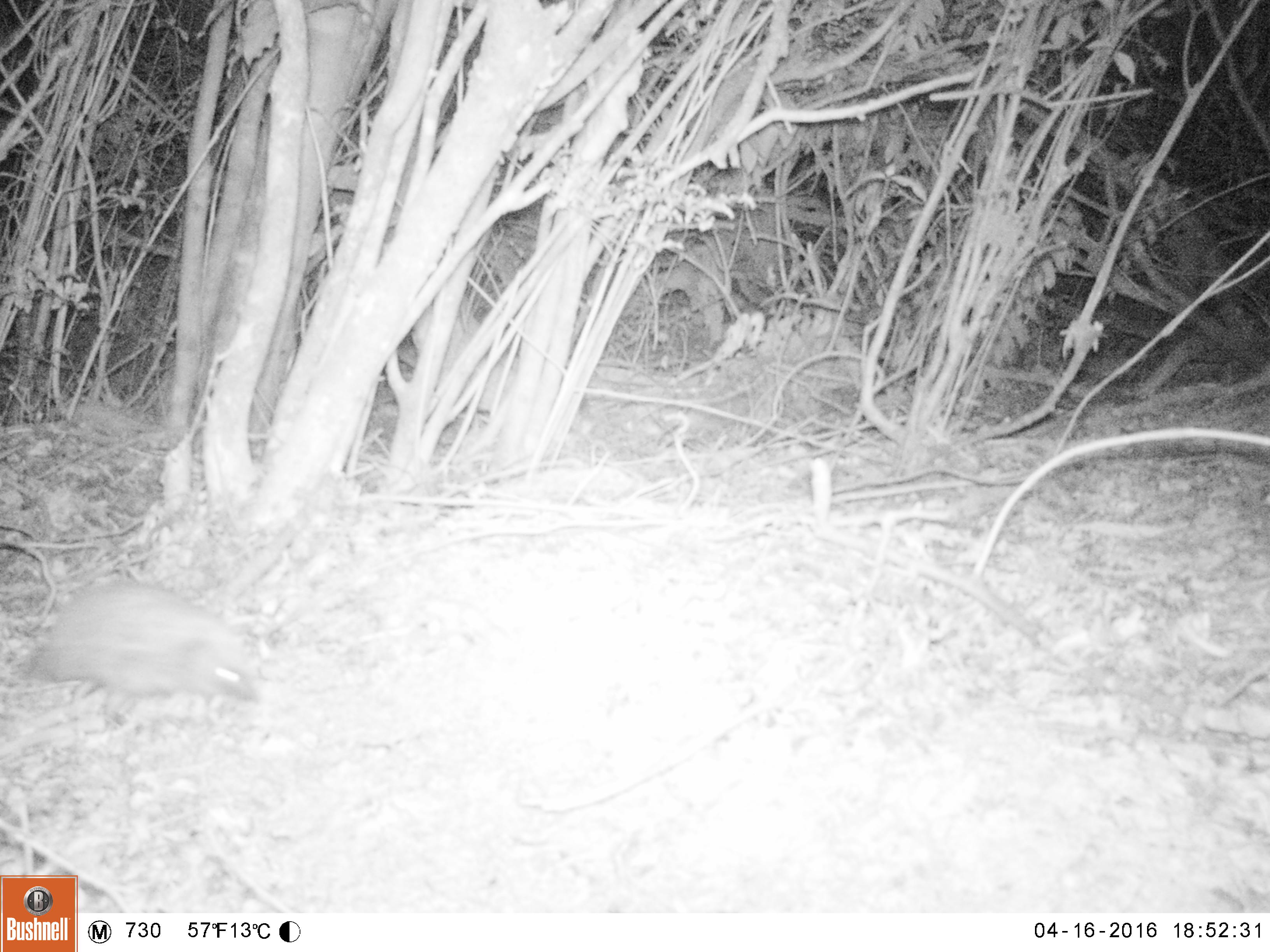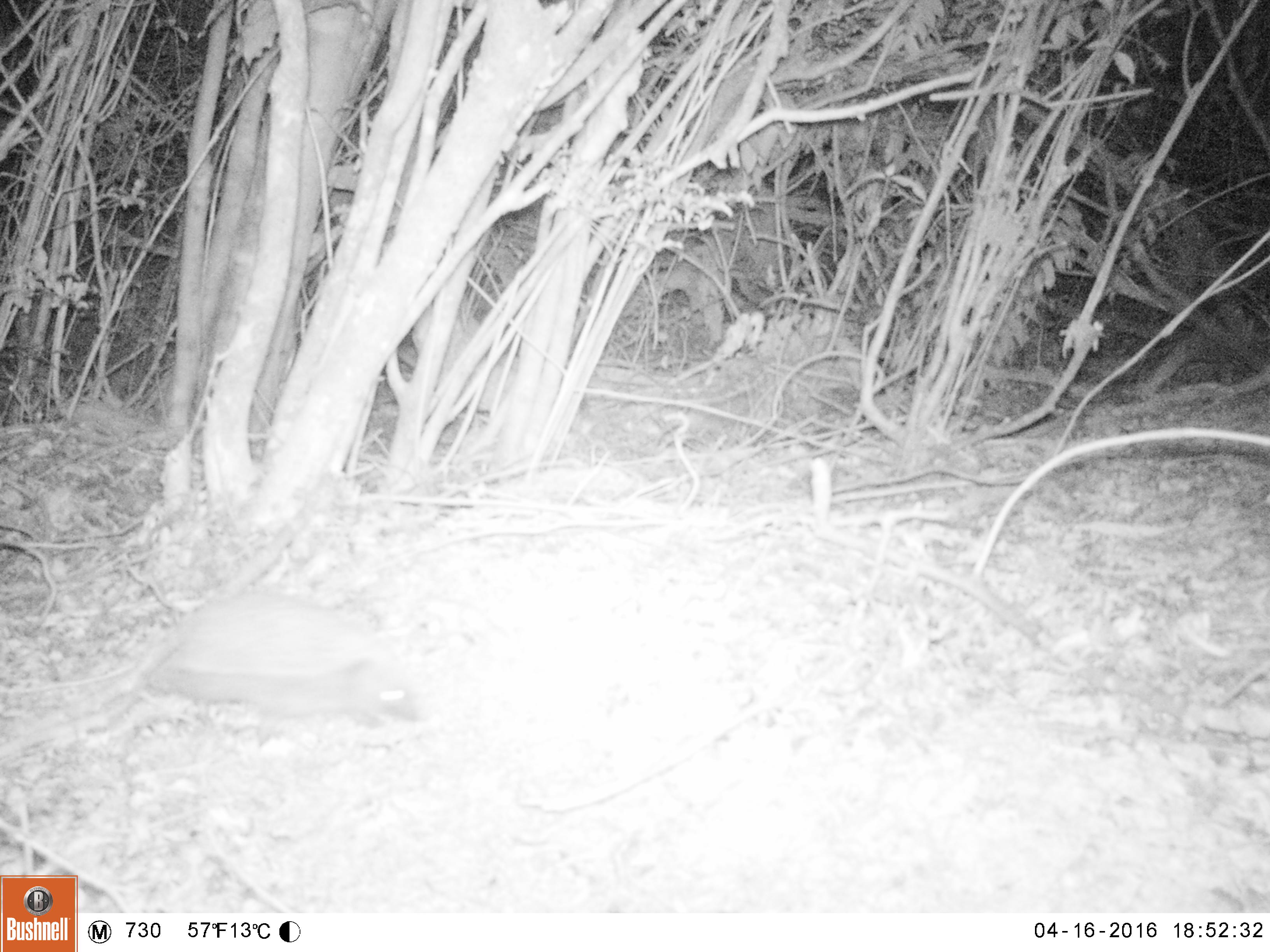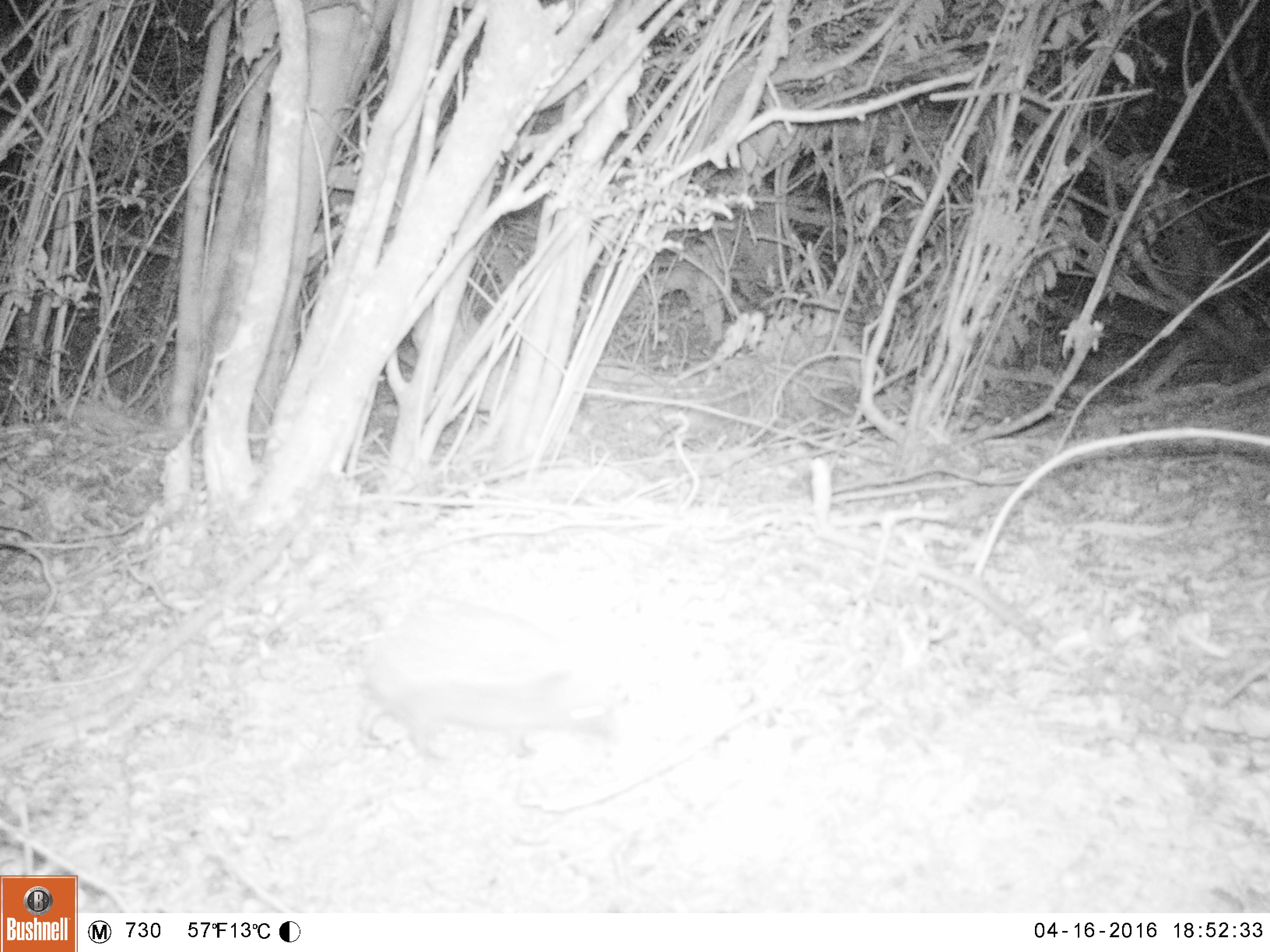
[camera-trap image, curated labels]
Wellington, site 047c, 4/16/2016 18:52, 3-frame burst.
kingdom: Animalia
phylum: Chordata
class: Mammalia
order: Eulipotyphla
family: Erinaceidae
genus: Erinaceus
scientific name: Erinaceus europaeus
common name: hedgehog